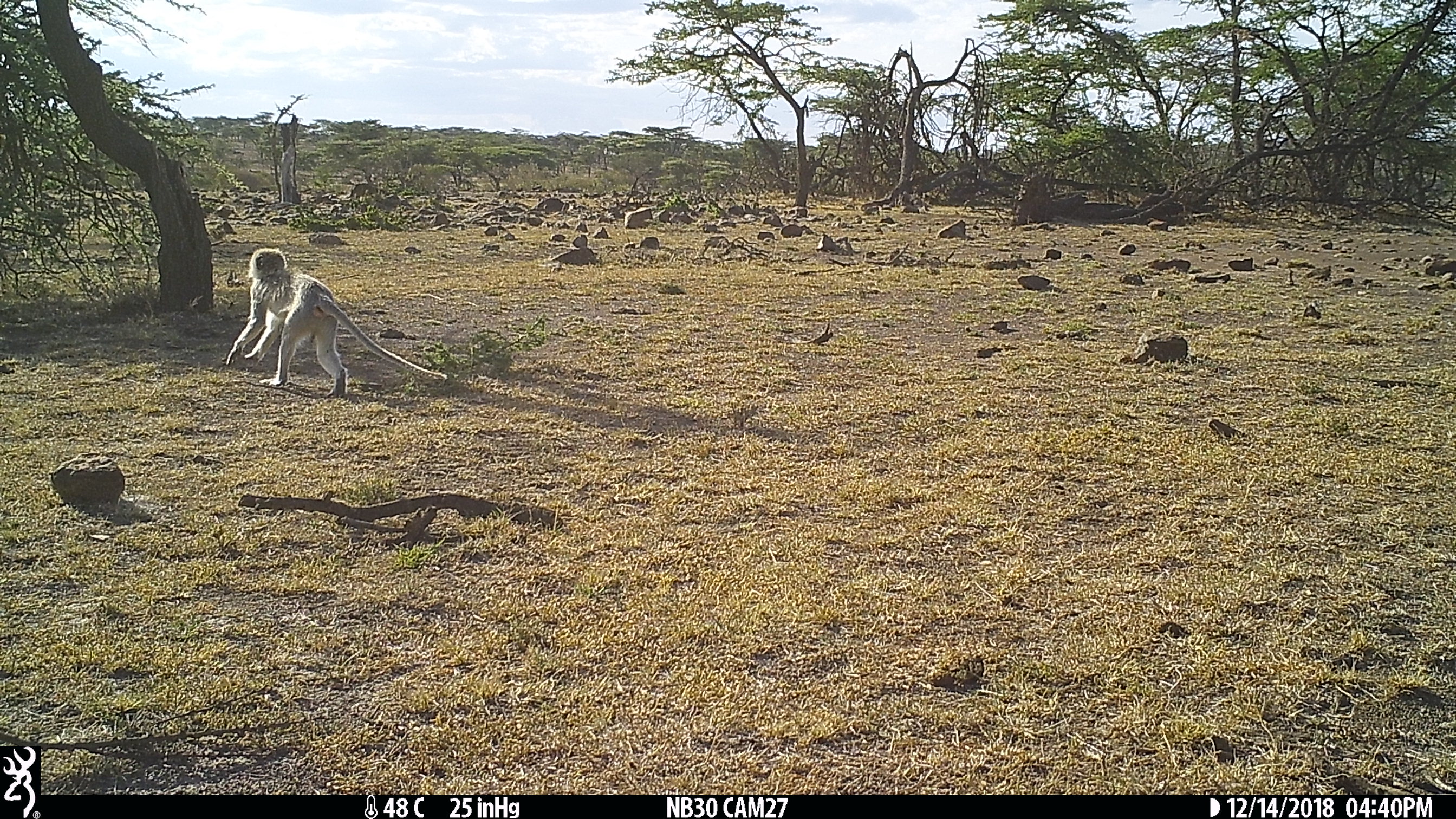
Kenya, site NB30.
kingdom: Animalia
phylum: Chordata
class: Mammalia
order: Primates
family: Cercopithecidae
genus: Chlorocebus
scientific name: Chlorocebus pygerythrus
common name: vervet monkey